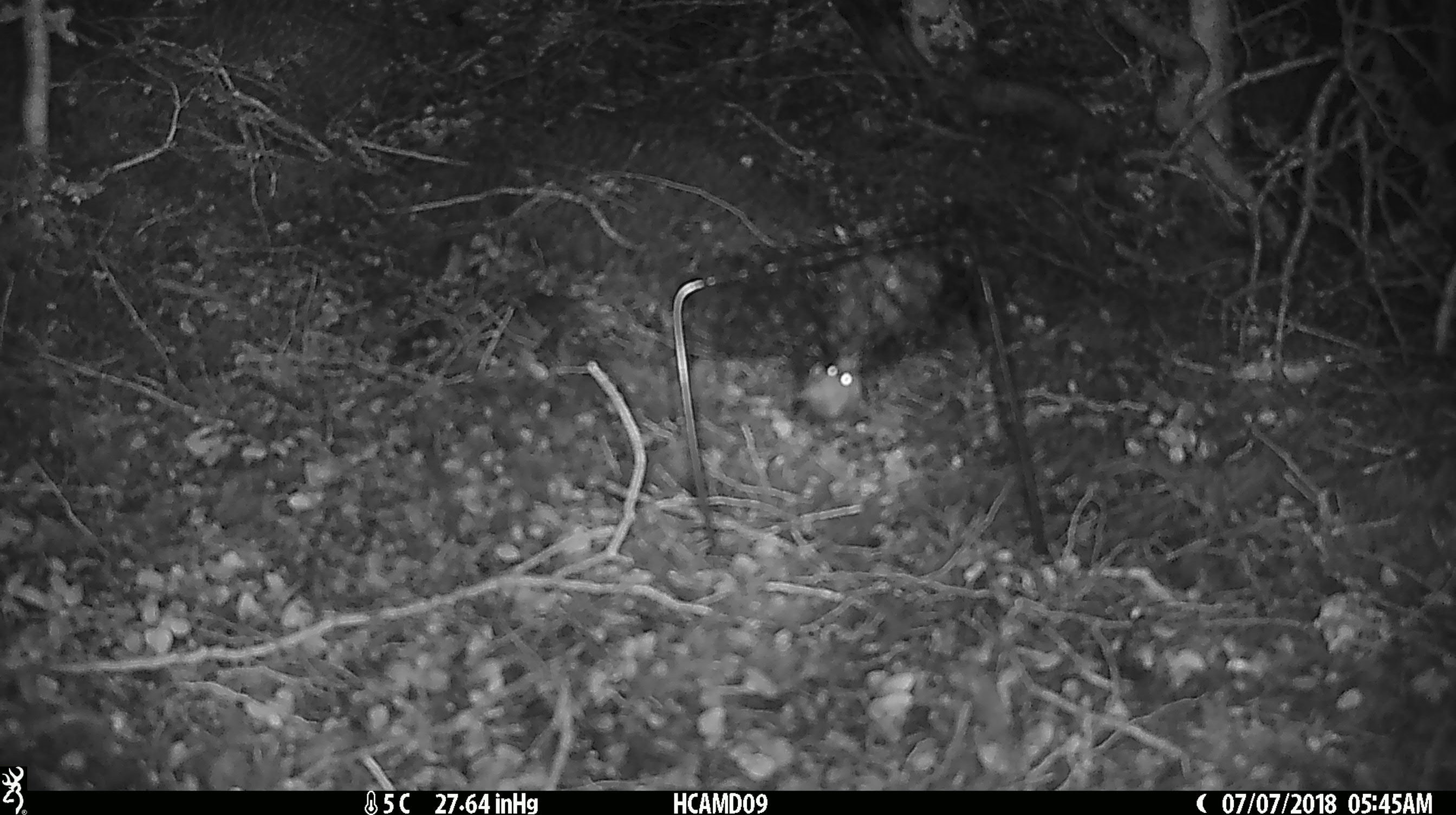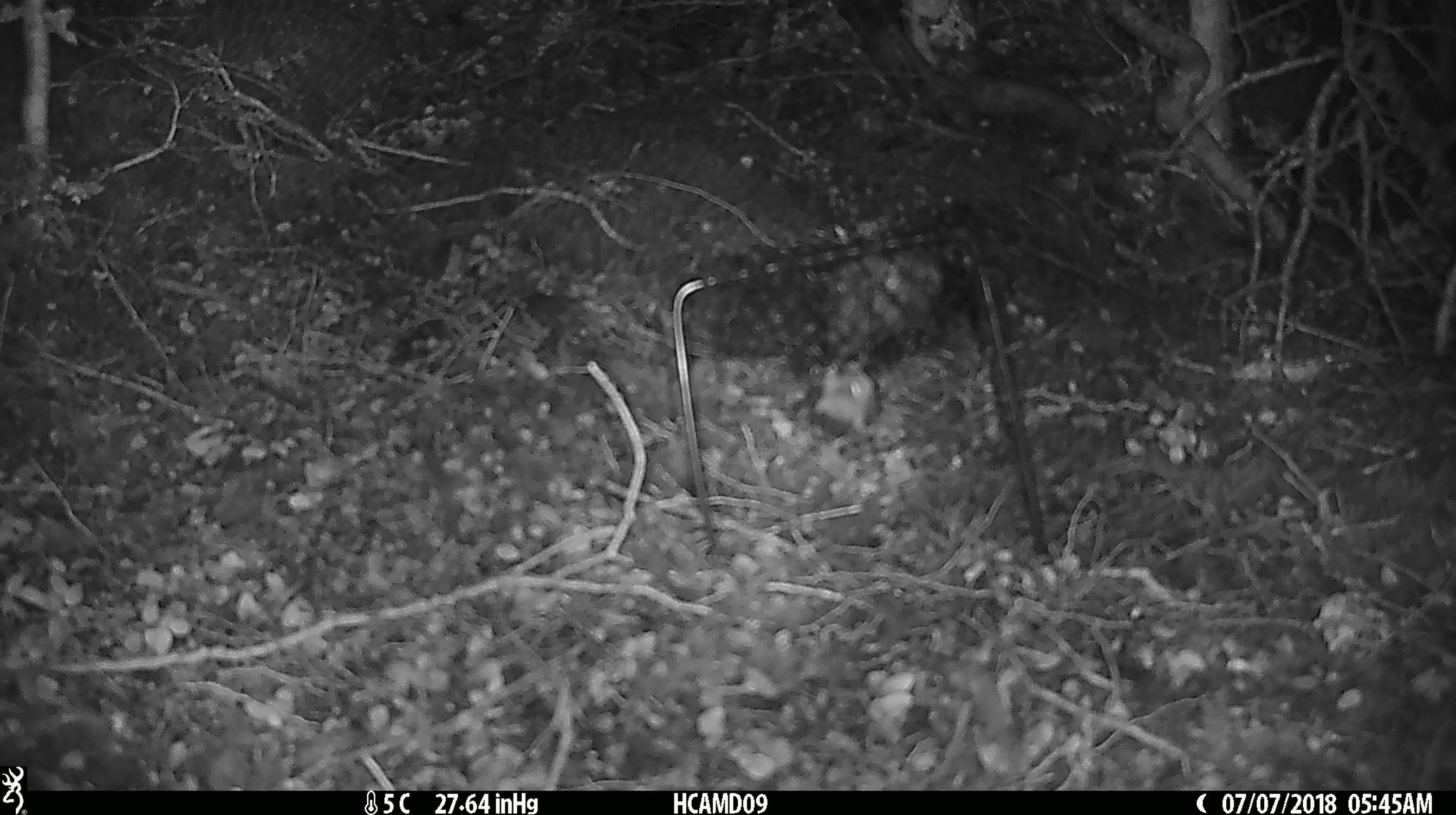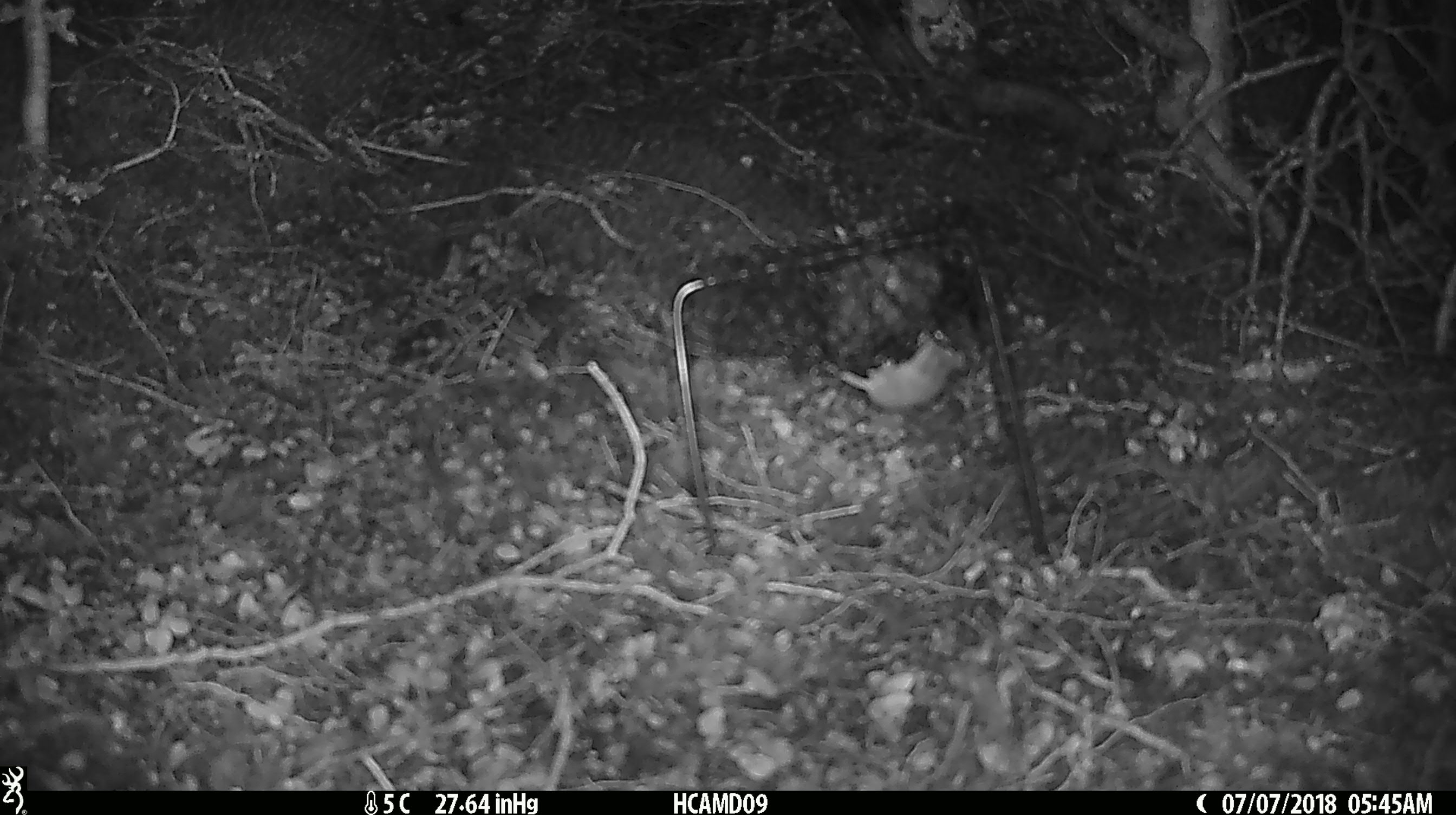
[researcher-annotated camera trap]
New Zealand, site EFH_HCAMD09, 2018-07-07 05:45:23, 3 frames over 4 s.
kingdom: Animalia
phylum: Chordata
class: Mammalia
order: Rodentia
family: Muridae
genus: Mus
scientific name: Mus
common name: mouse